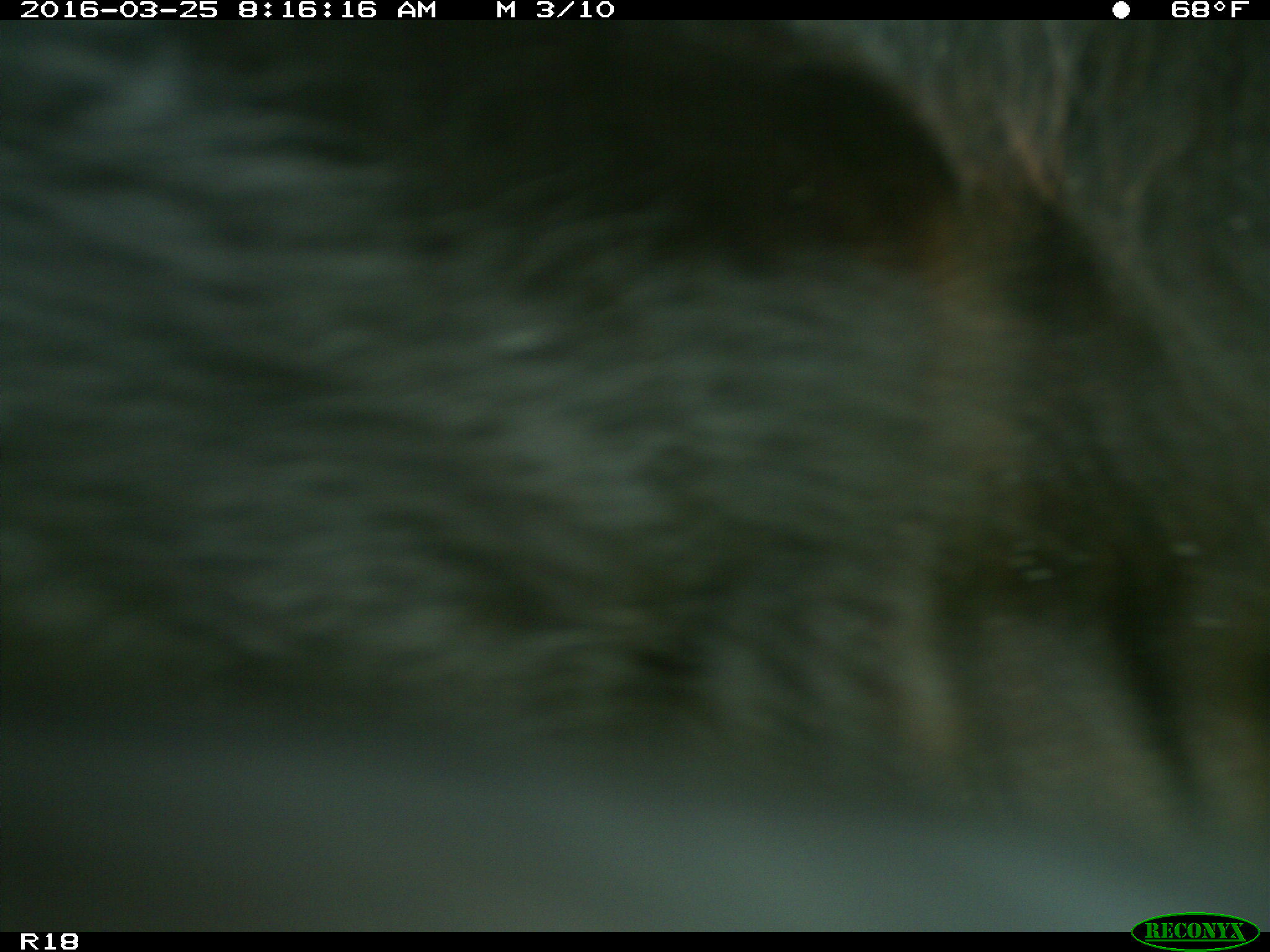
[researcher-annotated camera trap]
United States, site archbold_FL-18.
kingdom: Animalia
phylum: Chordata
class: Mammalia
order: Artiodactyla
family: Bovidae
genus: Bos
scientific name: Bos taurus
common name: domestic cow